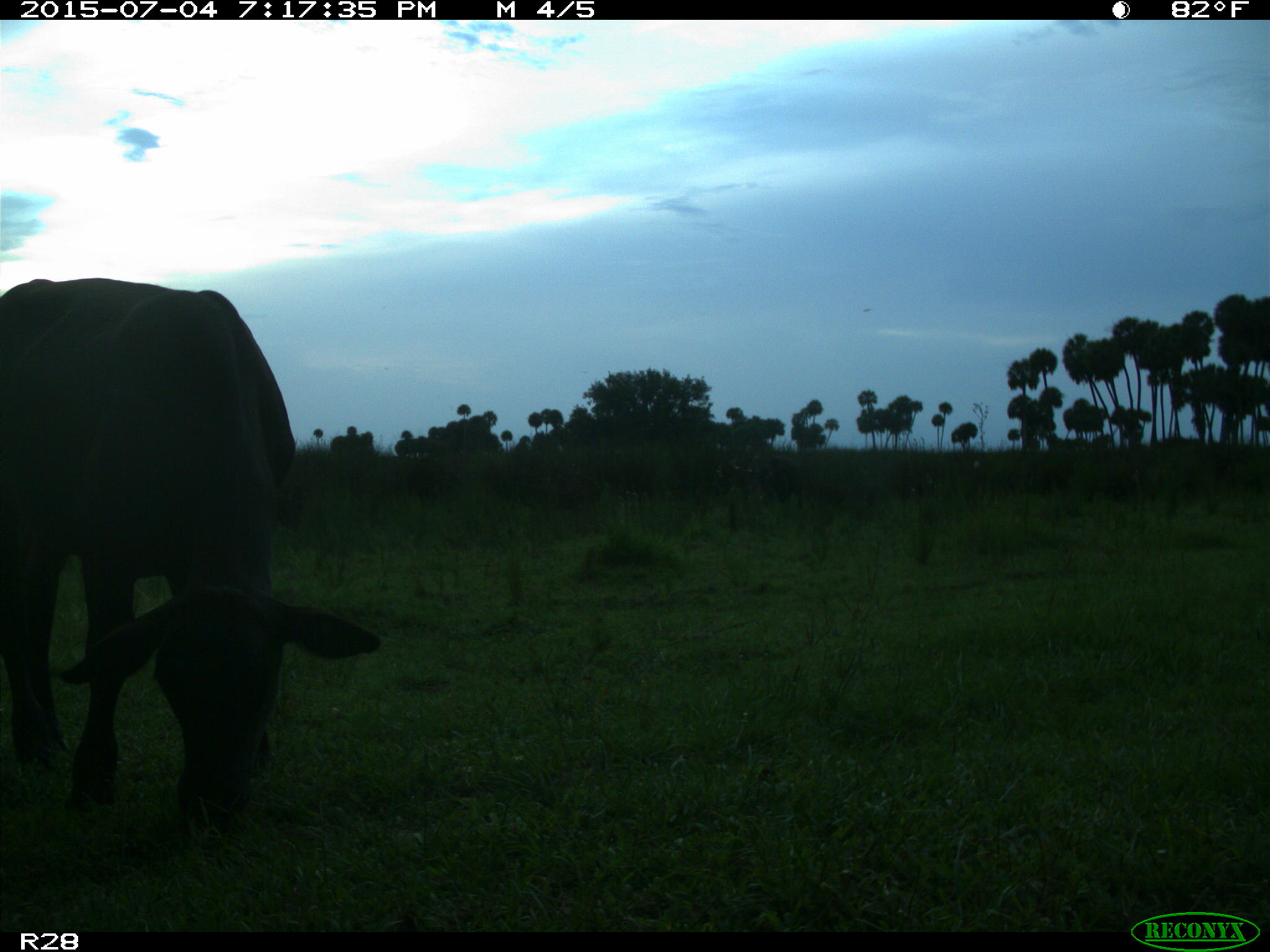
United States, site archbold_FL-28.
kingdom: Animalia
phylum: Chordata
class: Mammalia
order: Artiodactyla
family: Bovidae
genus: Bos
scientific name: Bos taurus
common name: domestic cow